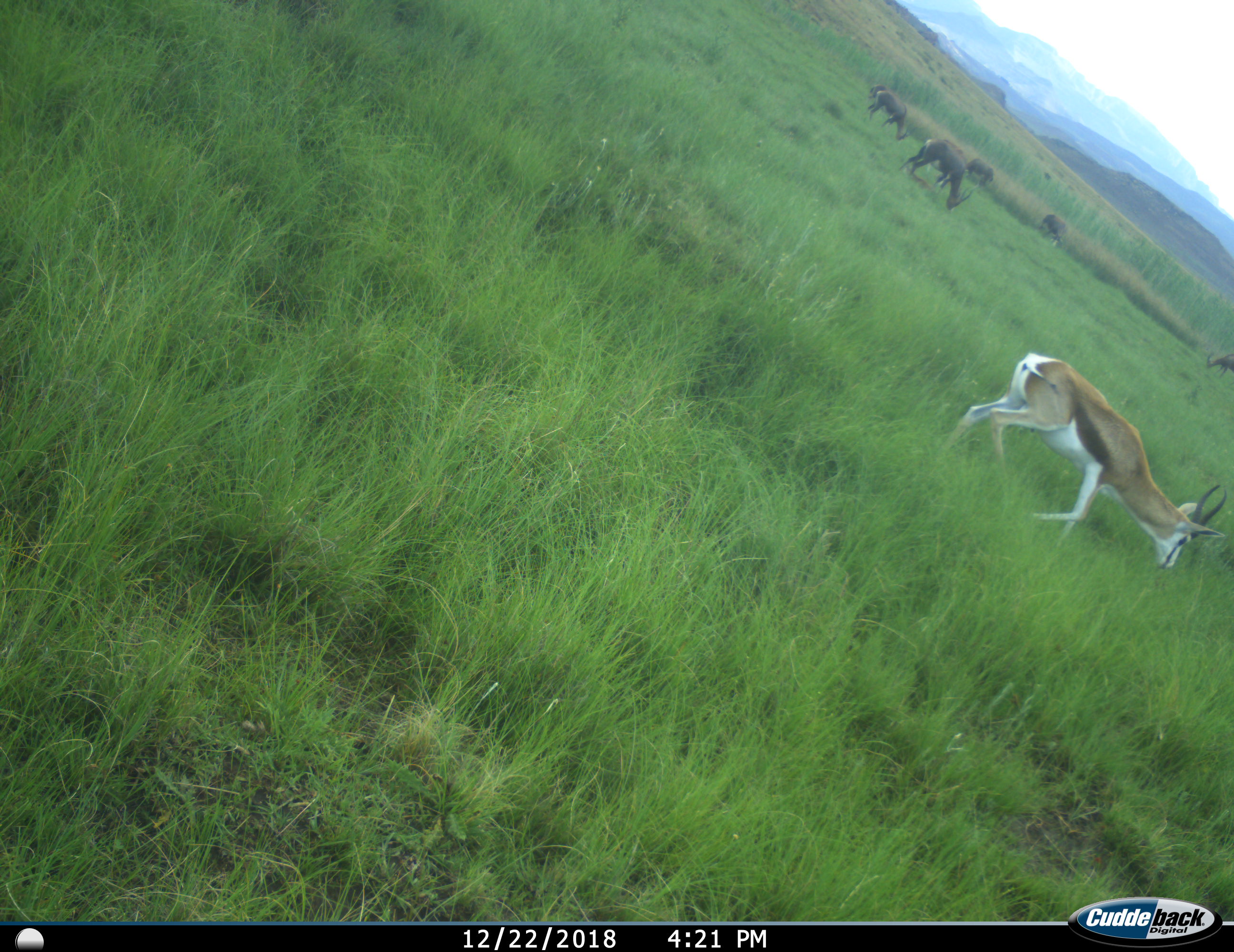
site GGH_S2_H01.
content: unidentified animal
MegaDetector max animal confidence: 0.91